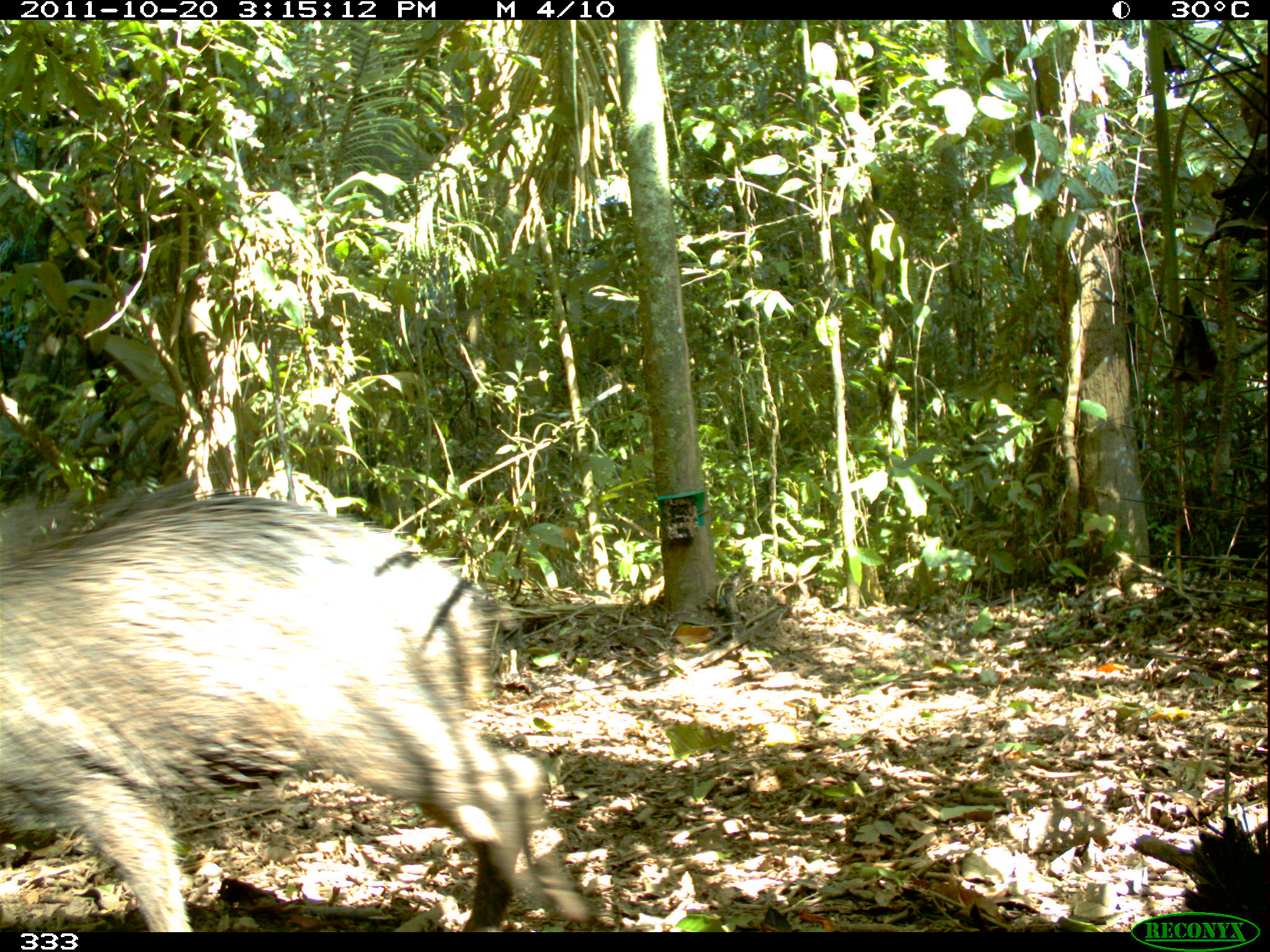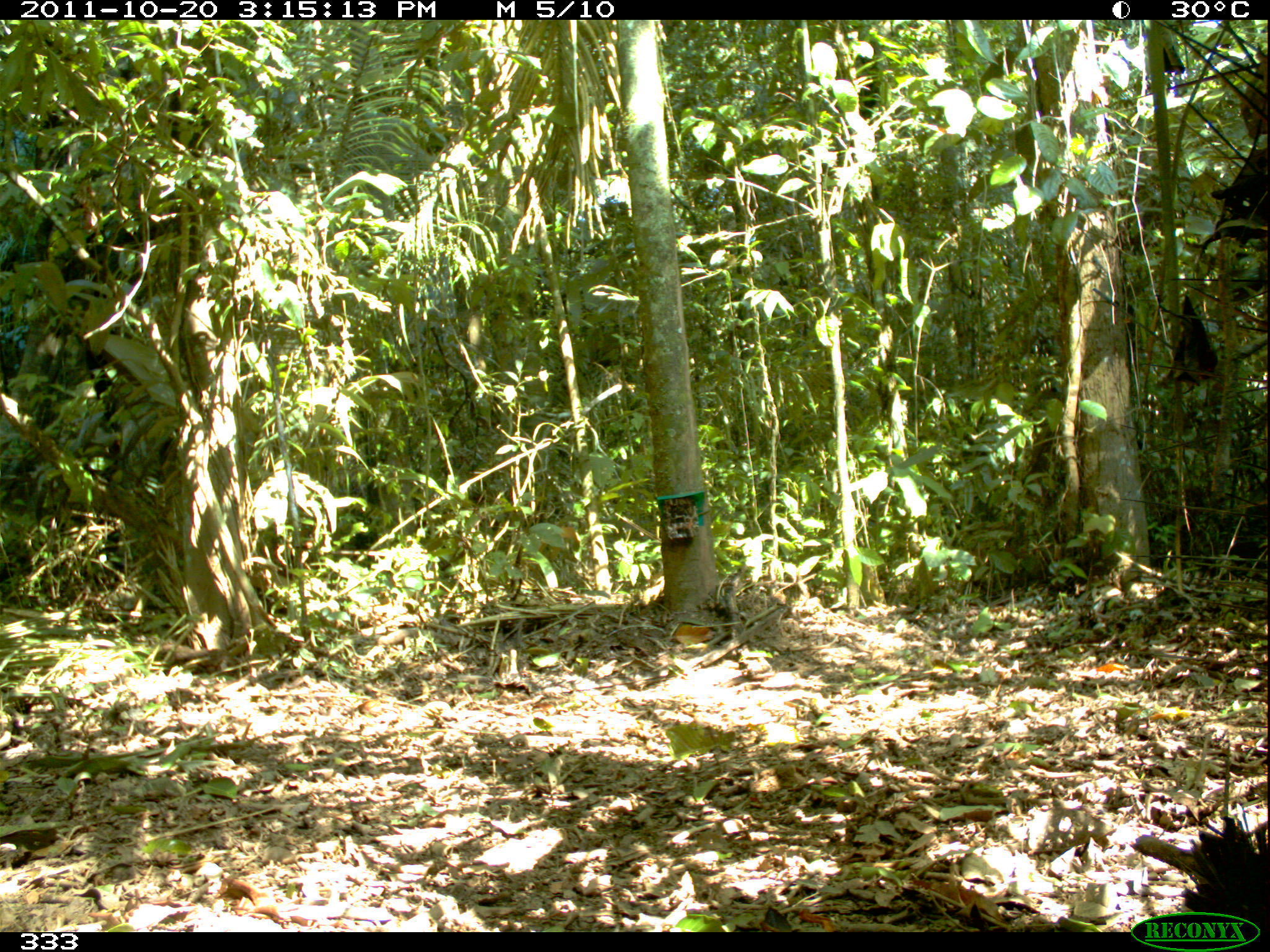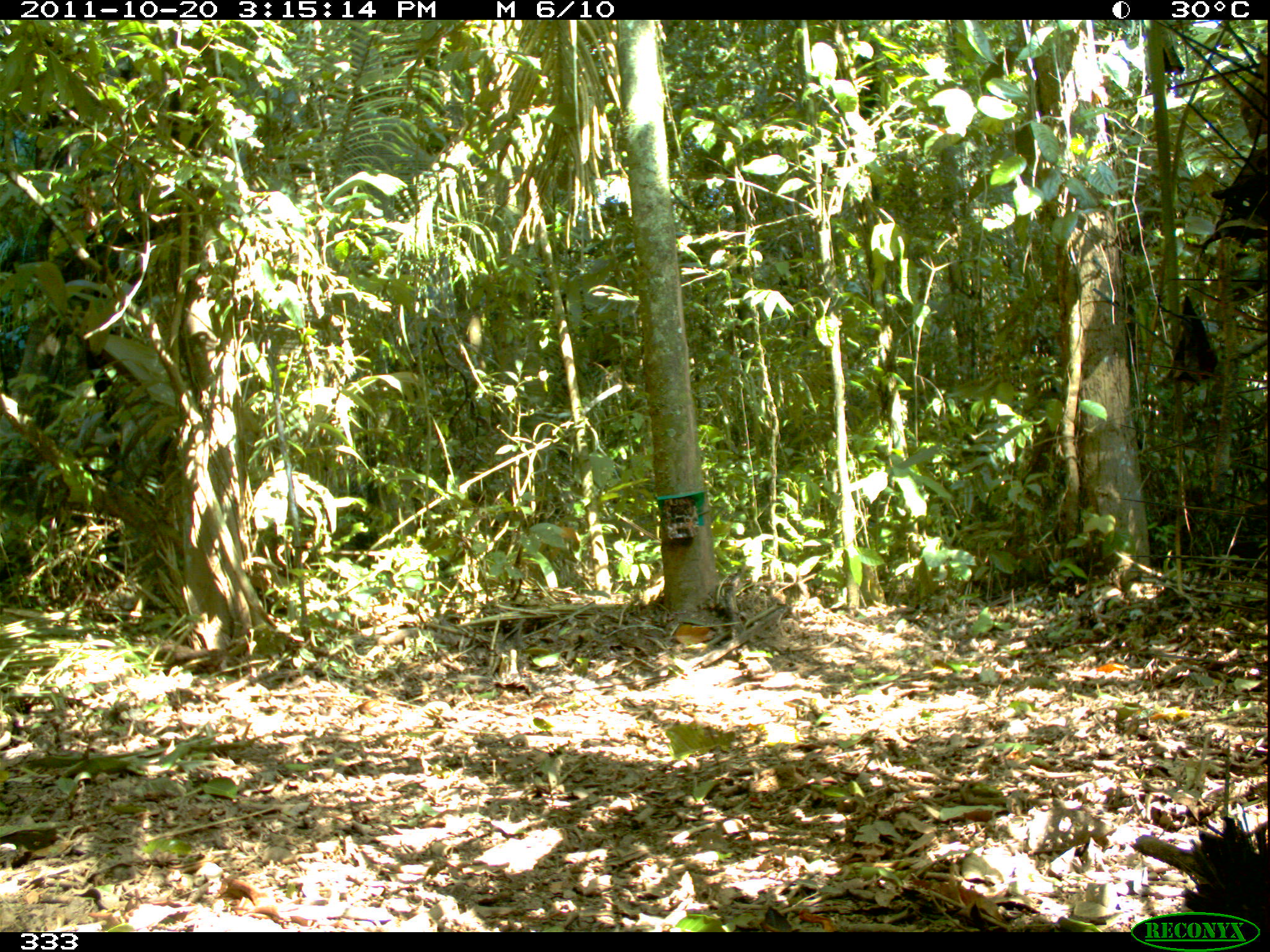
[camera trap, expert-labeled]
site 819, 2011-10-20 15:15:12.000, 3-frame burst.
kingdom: Animalia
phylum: Chordata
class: Mammalia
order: Artiodactyla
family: Tayassuidae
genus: Tayassu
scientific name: Tayassu pecari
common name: white-lipped peccary